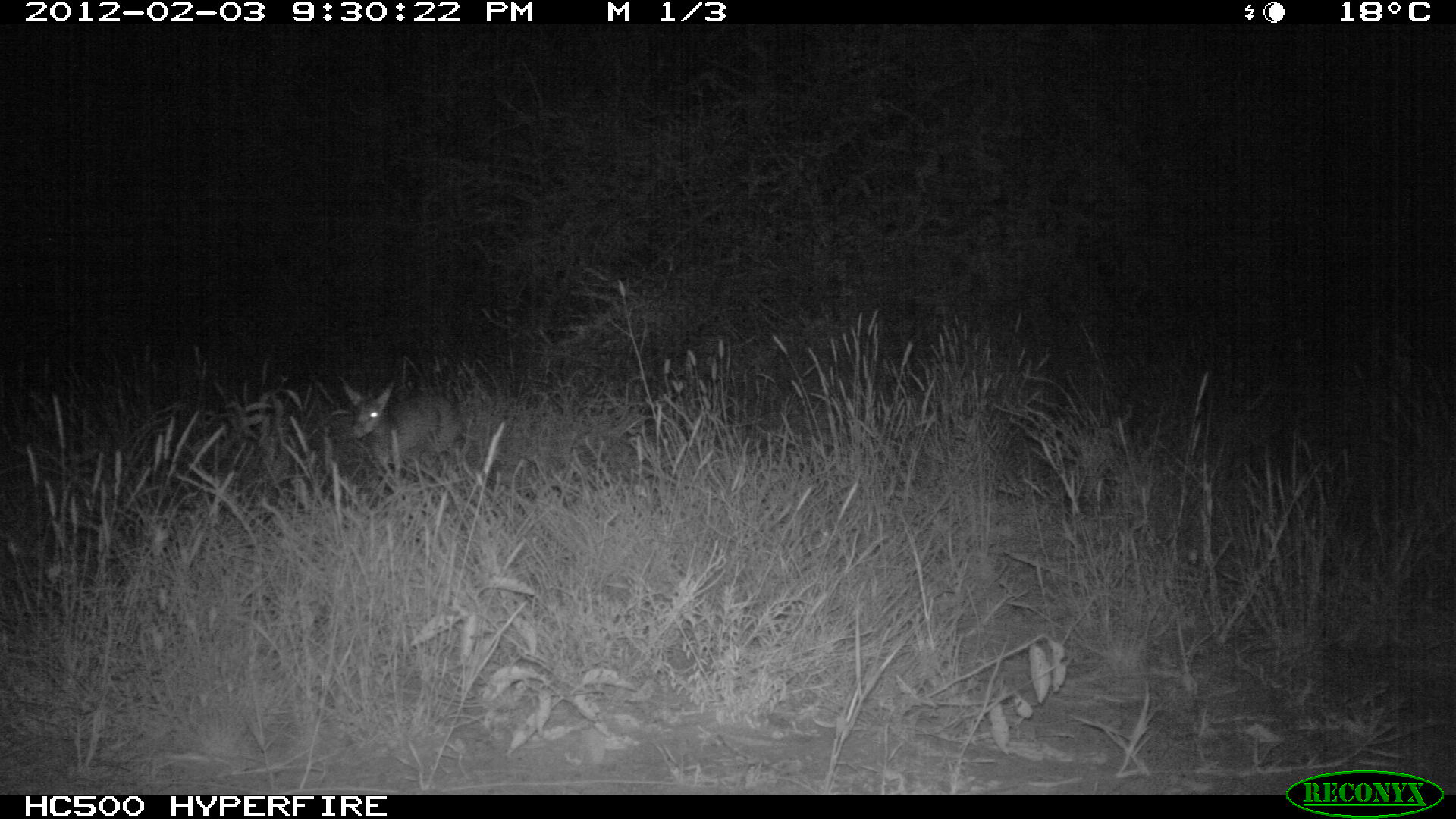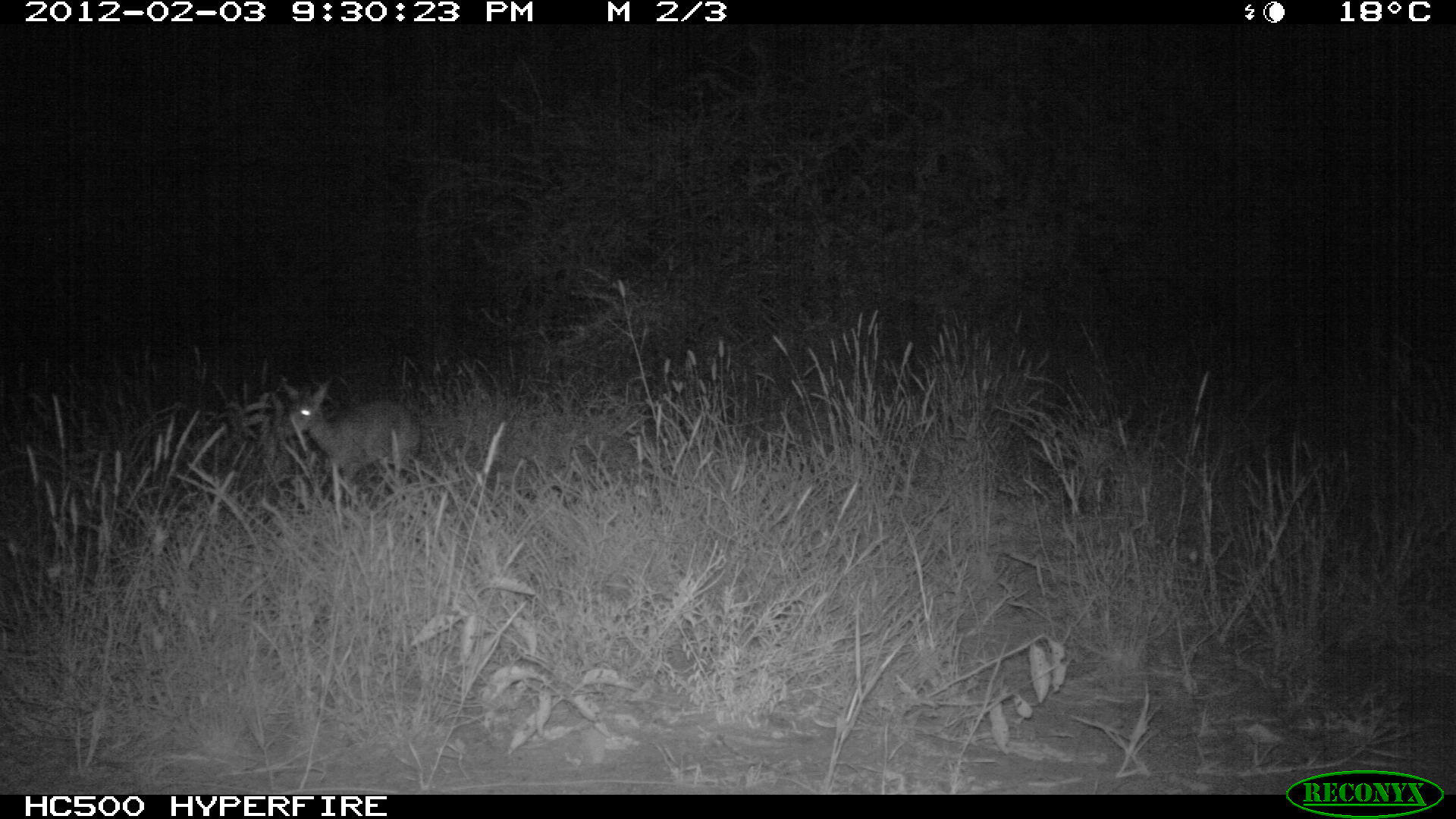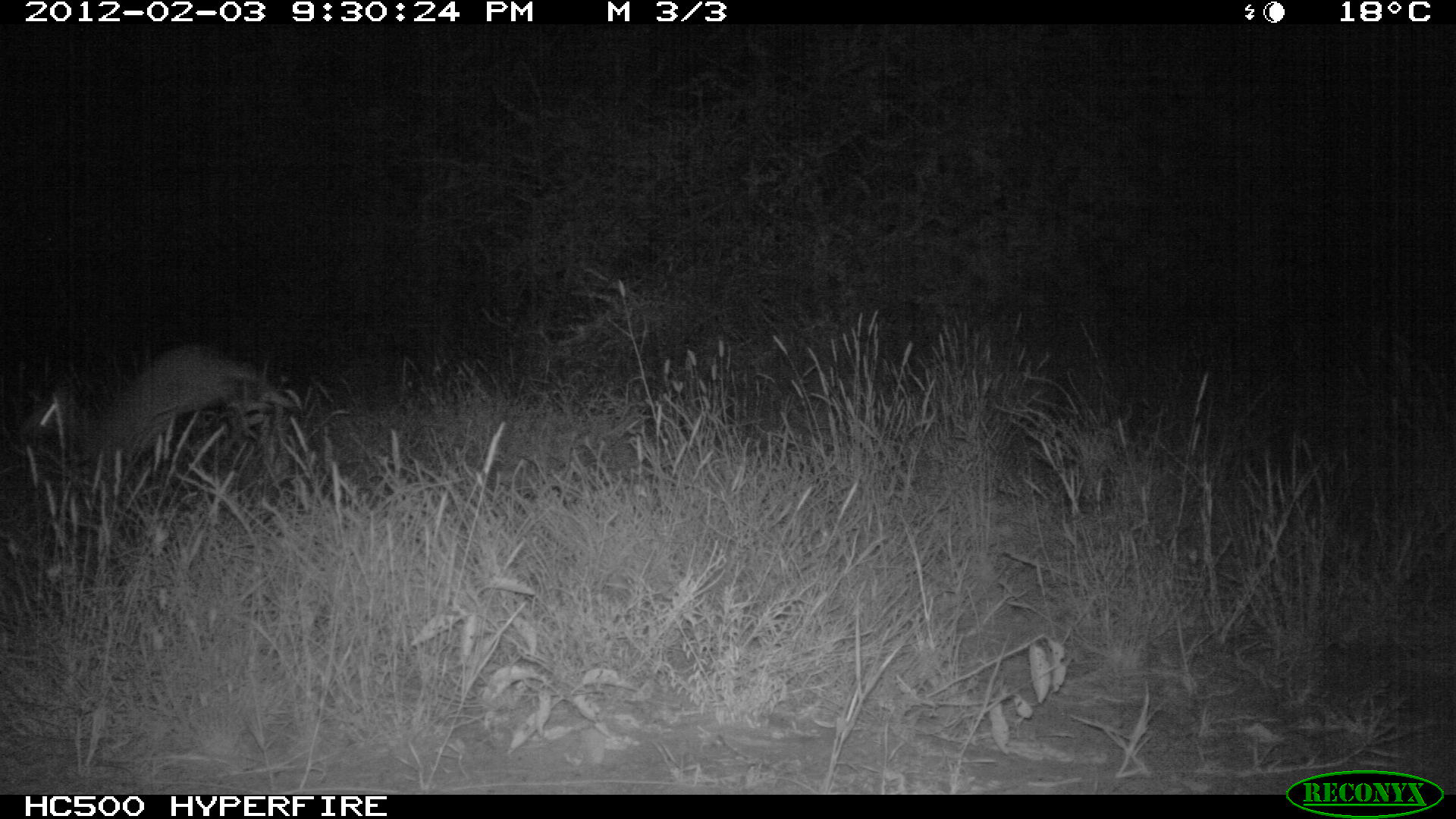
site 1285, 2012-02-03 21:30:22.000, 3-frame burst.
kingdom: Animalia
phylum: Chordata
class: Mammalia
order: Artiodactyla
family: Bovidae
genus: Madoqua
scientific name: Madoqua guentheri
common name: günther's dik-dik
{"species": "Madoqua guentheri (günther's dik-dik)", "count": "1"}